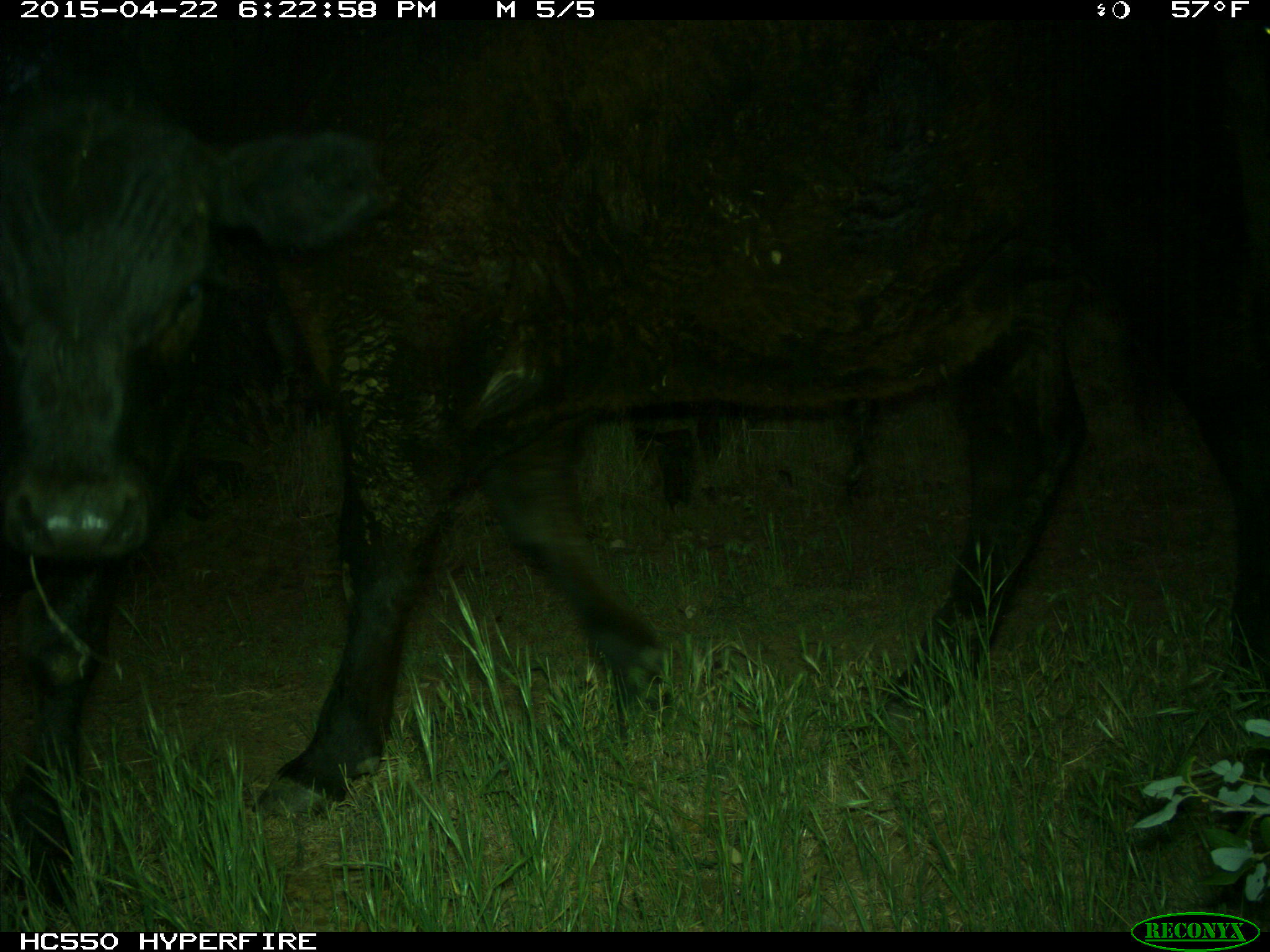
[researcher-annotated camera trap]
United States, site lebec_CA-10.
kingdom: Animalia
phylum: Chordata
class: Mammalia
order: Artiodactyla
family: Bovidae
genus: Bos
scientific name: Bos taurus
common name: domestic cow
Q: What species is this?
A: Bos taurus (domestic cow).